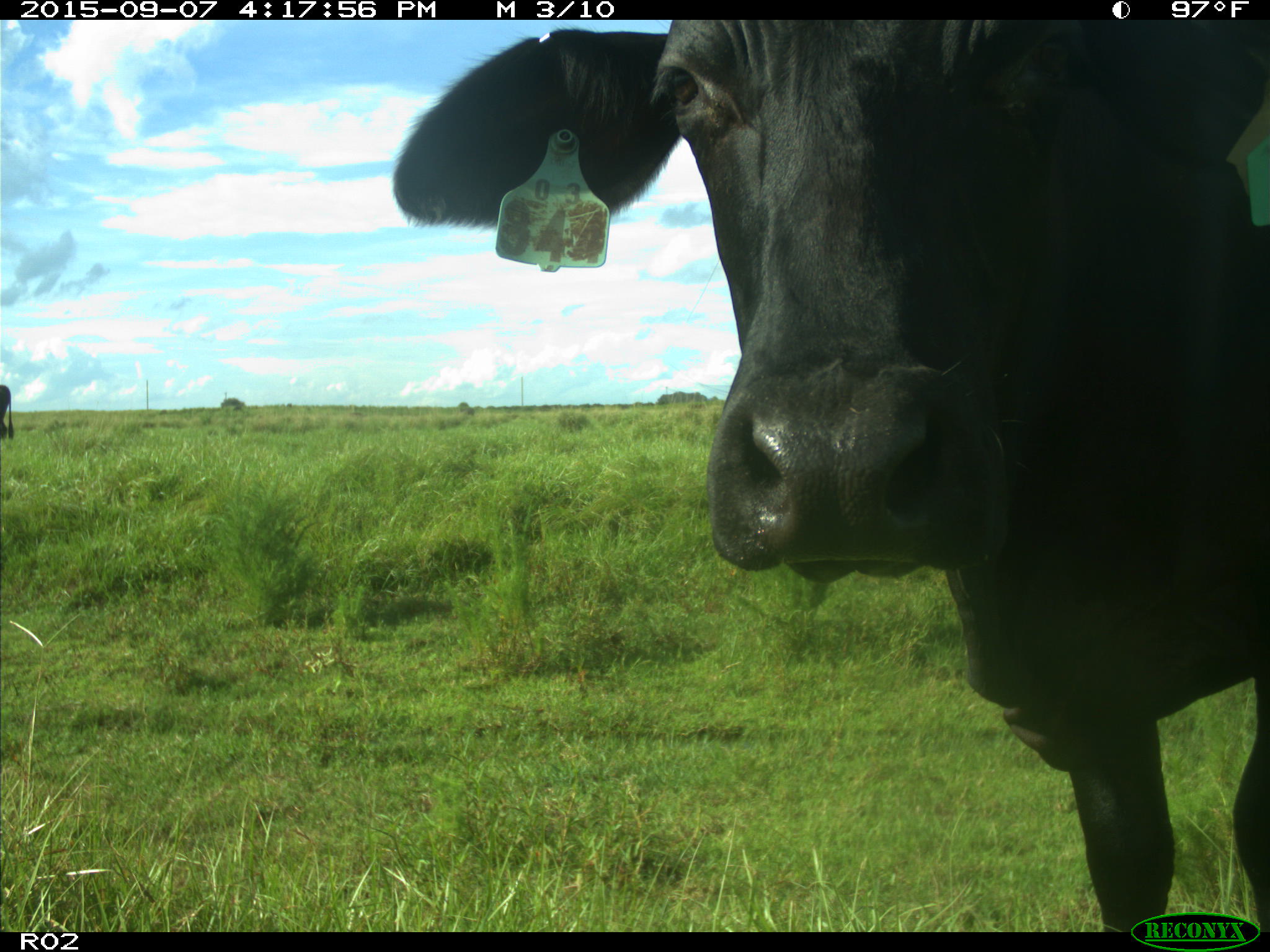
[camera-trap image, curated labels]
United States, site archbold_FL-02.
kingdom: Animalia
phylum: Chordata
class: Mammalia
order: Artiodactyla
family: Bovidae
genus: Bos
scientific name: Bos taurus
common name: domestic cow